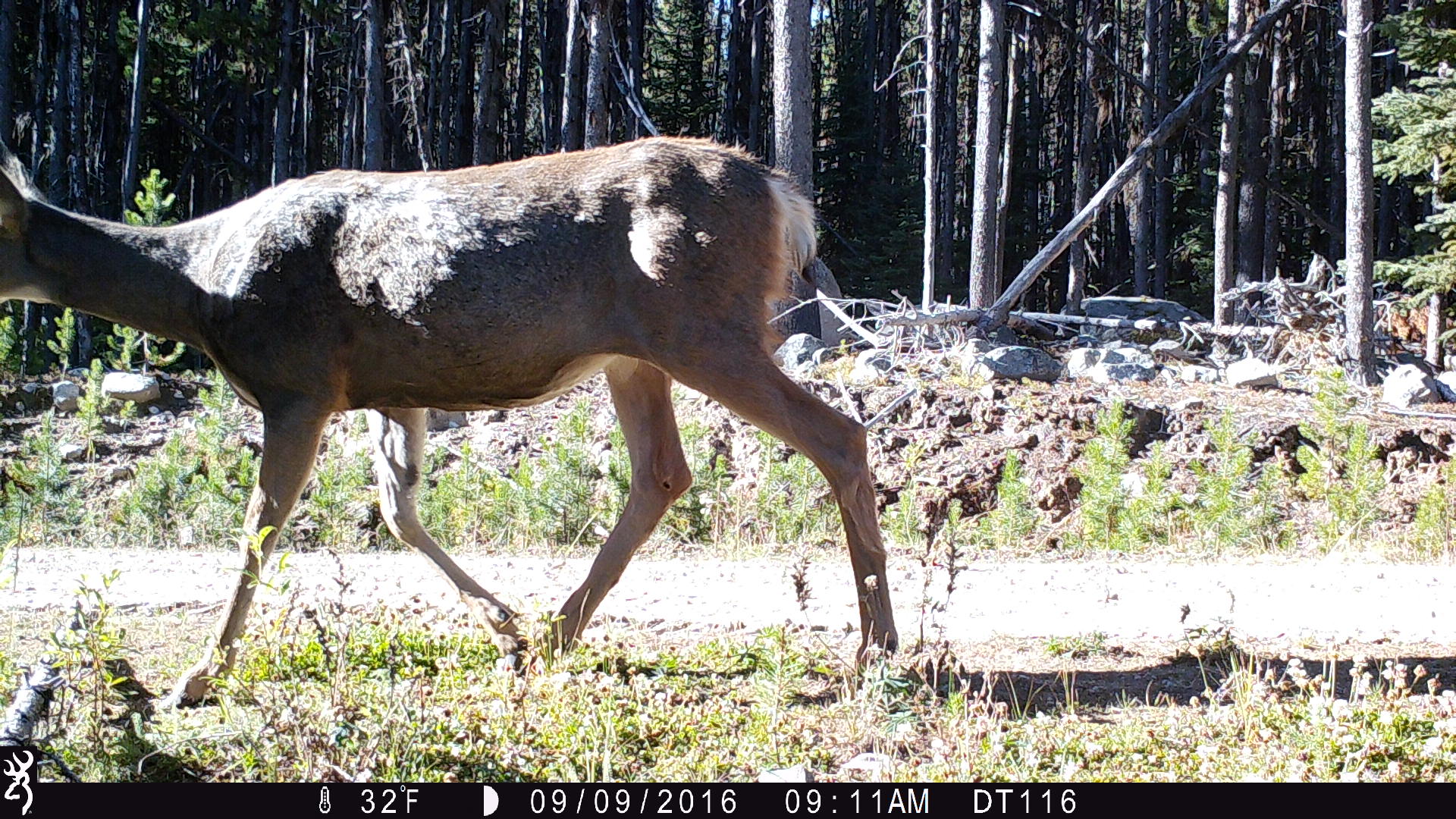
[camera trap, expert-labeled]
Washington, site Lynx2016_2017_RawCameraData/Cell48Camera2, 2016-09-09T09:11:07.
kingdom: Animalia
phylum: Chordata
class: Mammalia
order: Artiodactyla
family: Cervidae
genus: Odocoileus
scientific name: Odocoileus hemionus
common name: mule deer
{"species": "Odocoileus hemionus (mule deer)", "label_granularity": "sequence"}